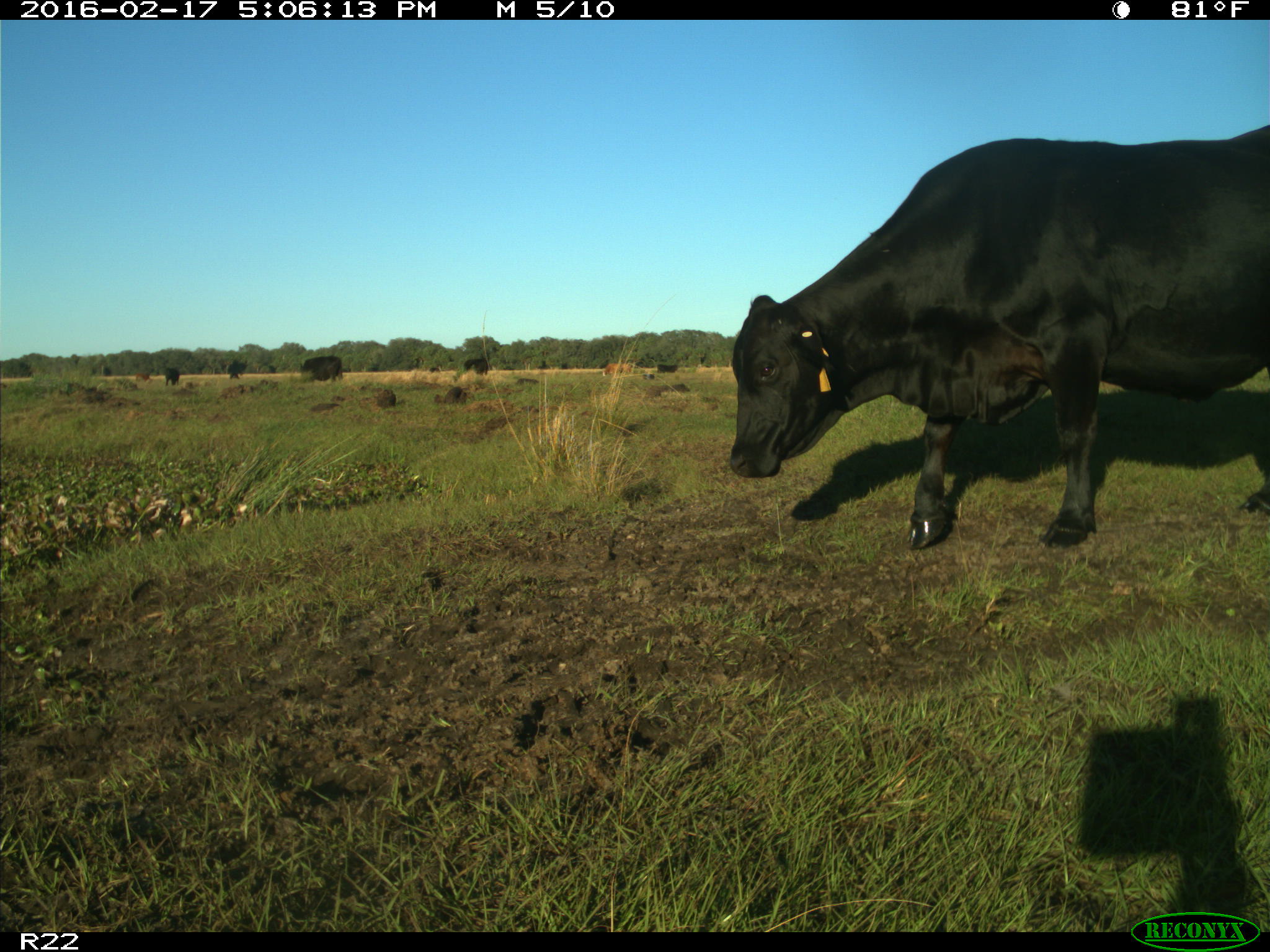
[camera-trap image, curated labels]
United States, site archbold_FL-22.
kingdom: Animalia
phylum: Chordata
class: Mammalia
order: Artiodactyla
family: Bovidae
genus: Bos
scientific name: Bos taurus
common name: domestic cow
Bos taurus (domestic cow).